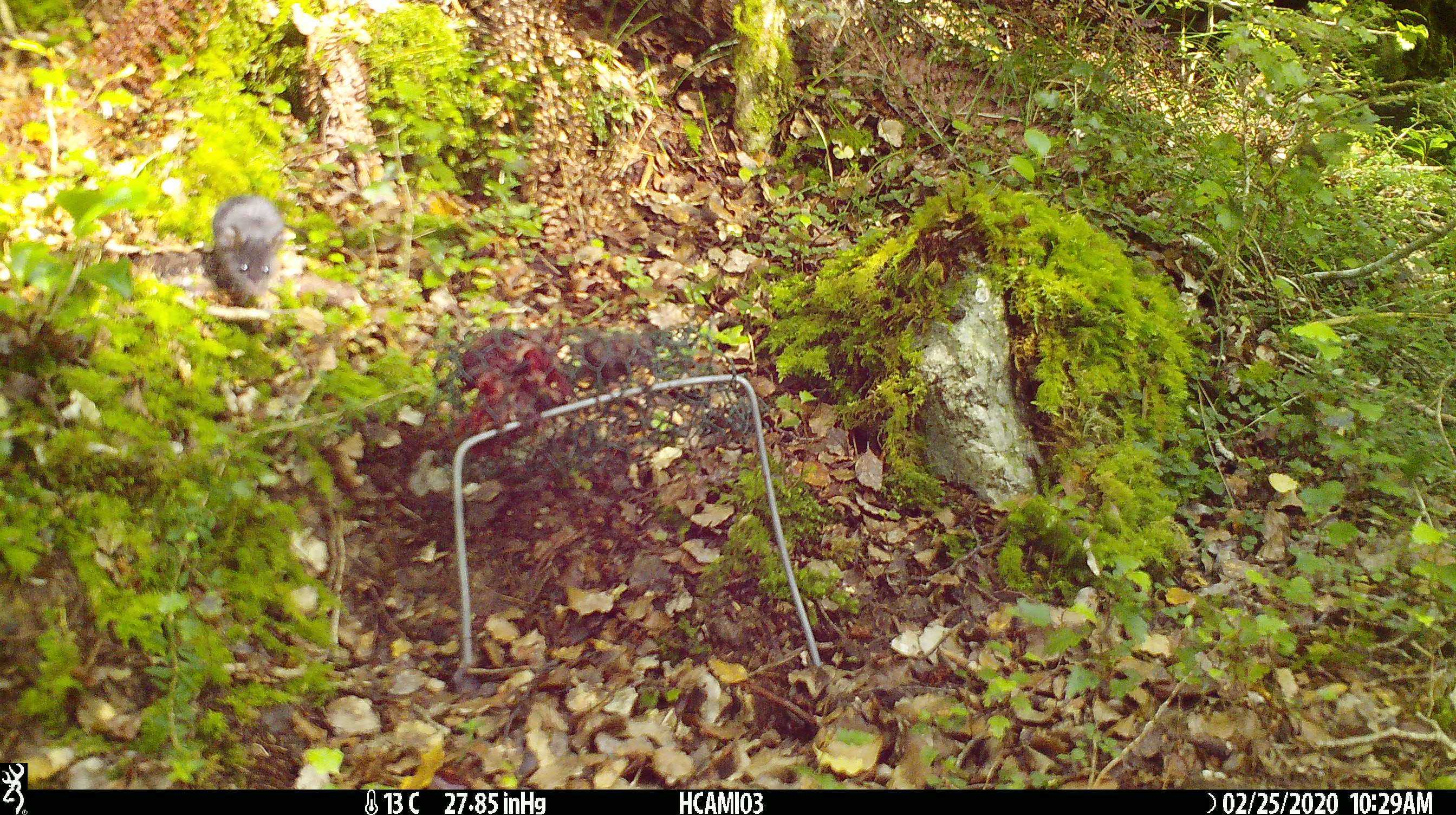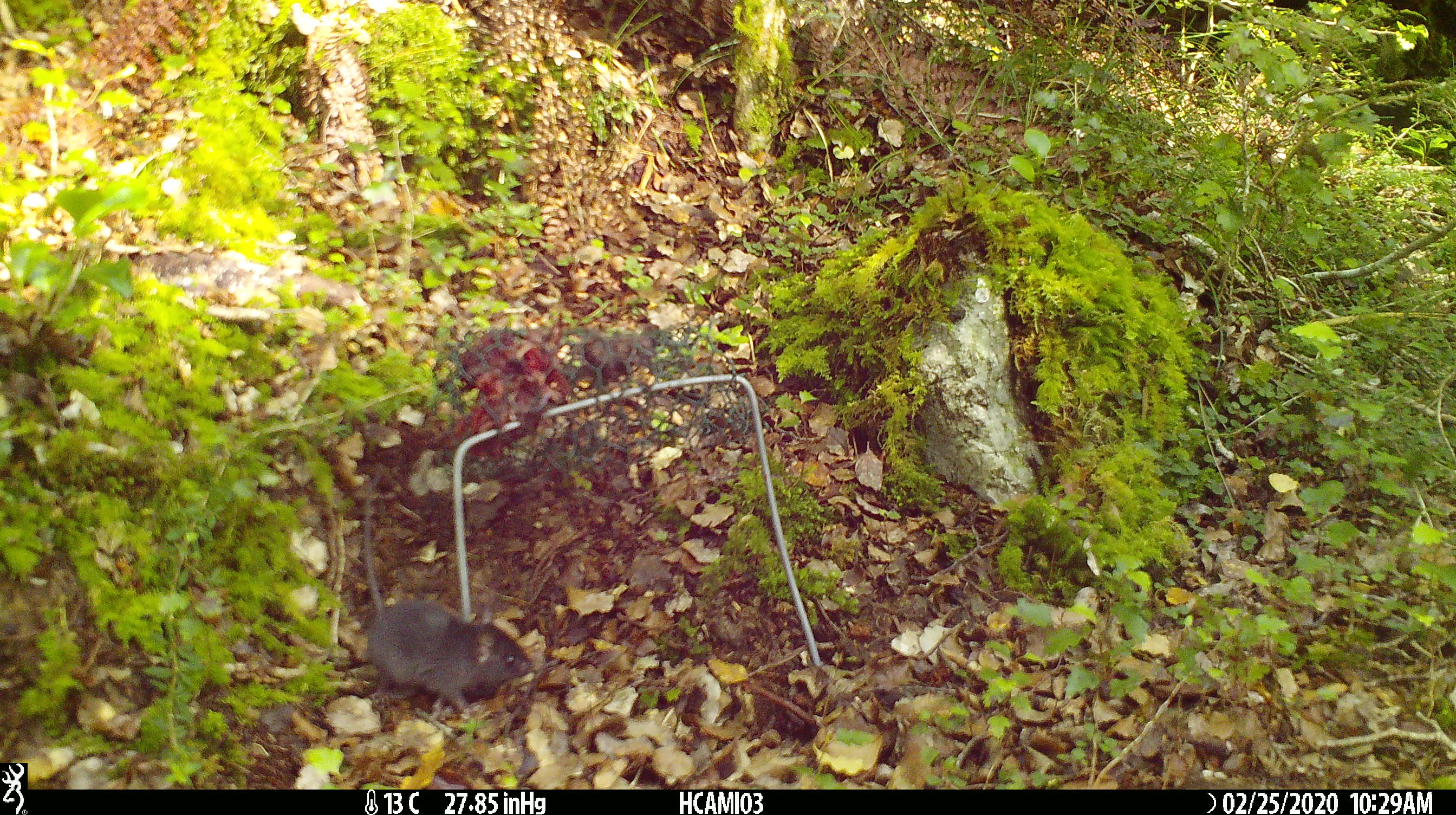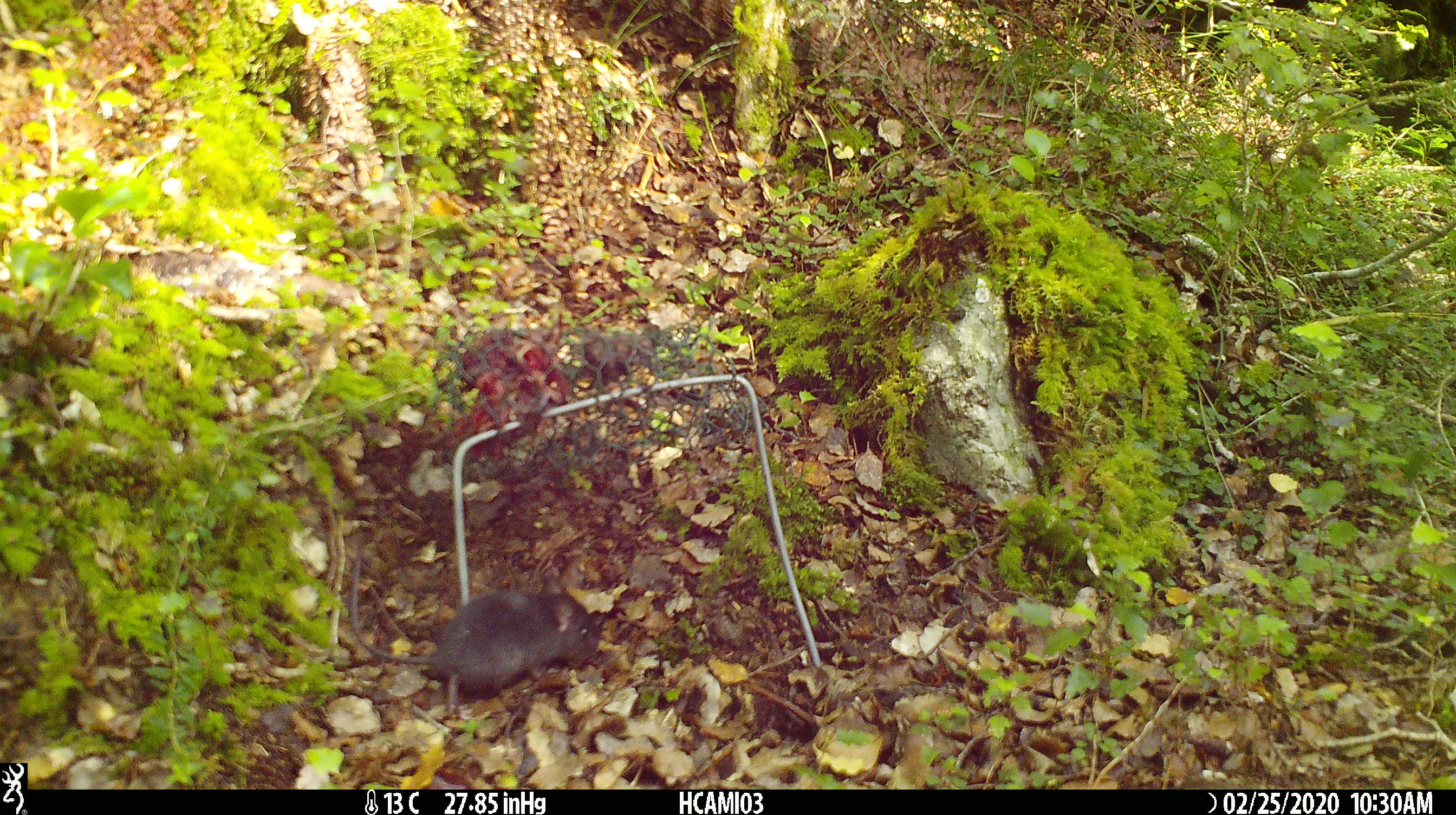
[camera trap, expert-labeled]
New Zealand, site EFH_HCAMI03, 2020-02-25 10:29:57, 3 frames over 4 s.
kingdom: Animalia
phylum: Chordata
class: Mammalia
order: Rodentia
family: Muridae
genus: Mus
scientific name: Mus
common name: mouse